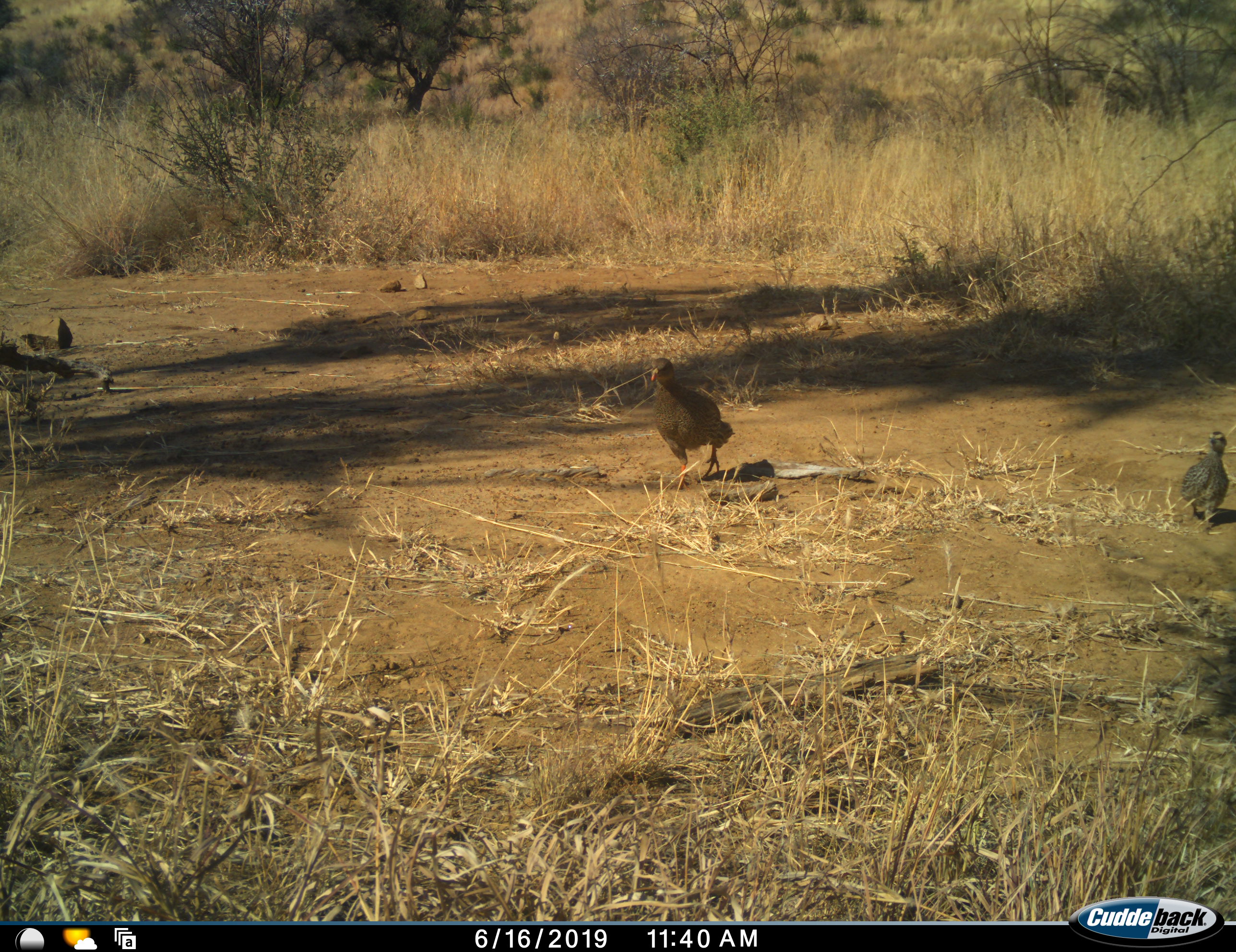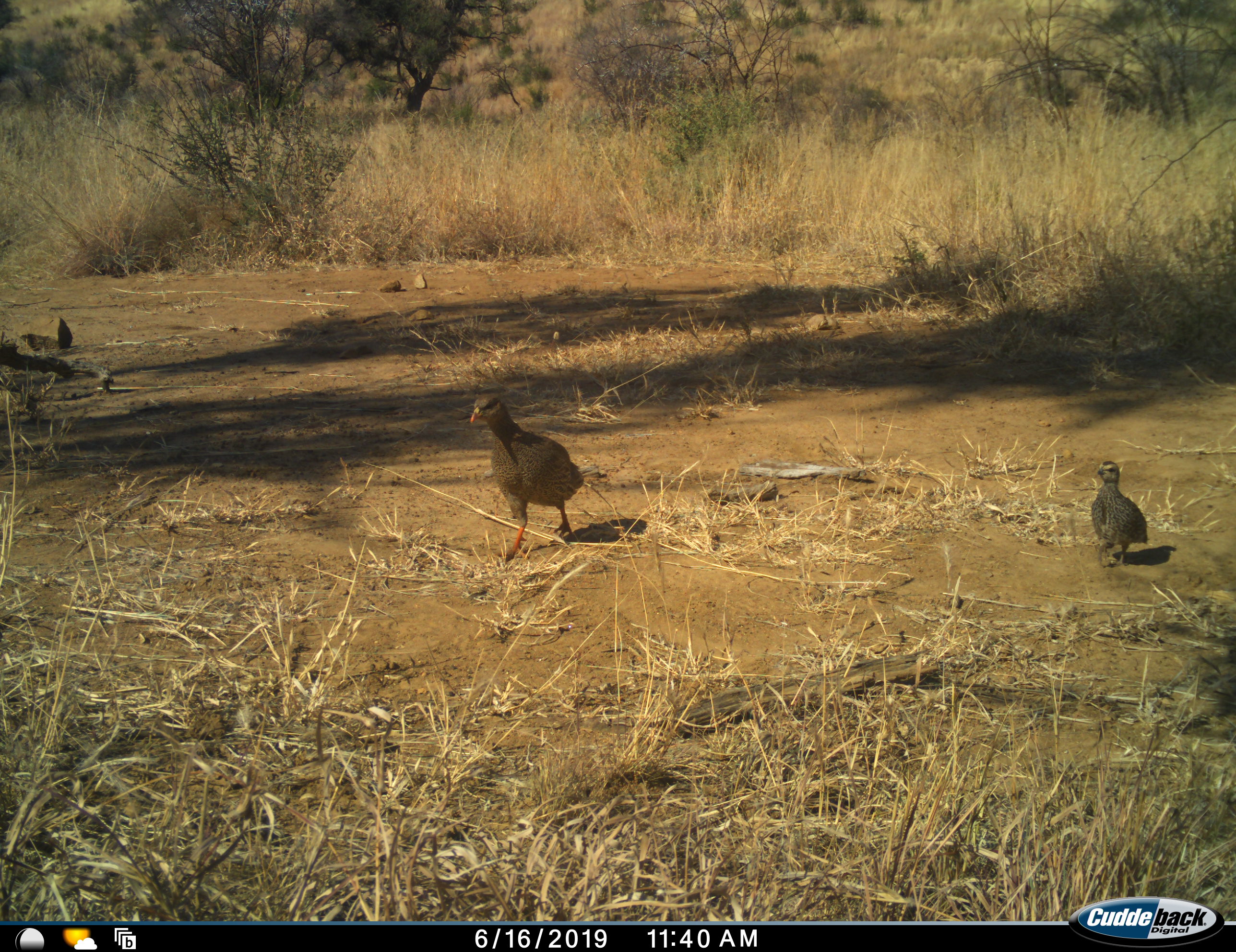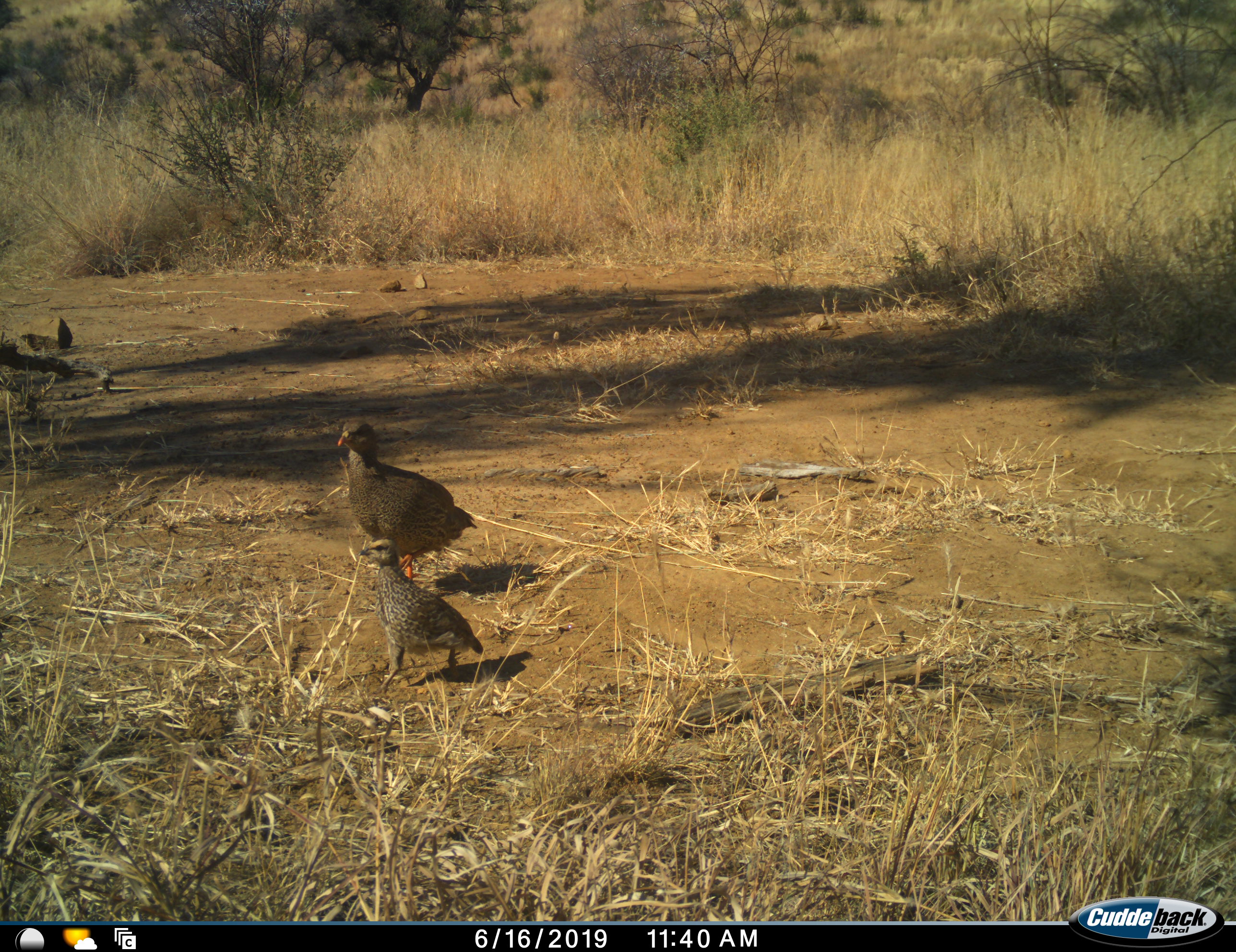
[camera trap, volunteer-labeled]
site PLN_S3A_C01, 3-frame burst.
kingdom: Animalia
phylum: Chordata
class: Aves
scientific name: Aves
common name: bird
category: birdother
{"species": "birdother (bird) (Aves)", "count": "2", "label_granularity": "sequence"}